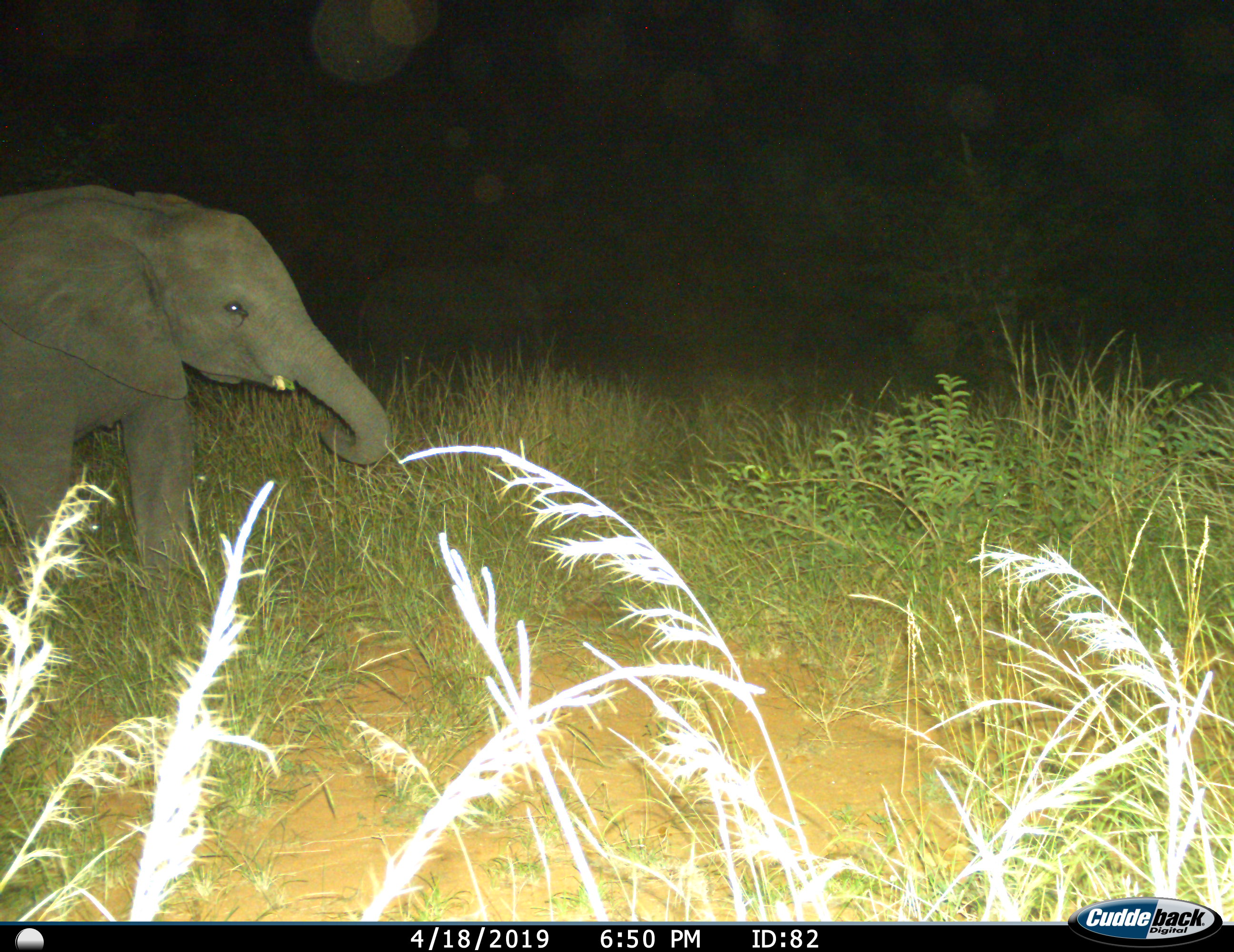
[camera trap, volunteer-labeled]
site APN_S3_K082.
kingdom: Animalia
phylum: Chordata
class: Mammalia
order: Proboscidea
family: Elephantidae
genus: Loxodonta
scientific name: Loxodonta africana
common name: african bush elephant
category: elephant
Elephant (african bush elephant) (Loxodonta africana), count 1. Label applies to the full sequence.